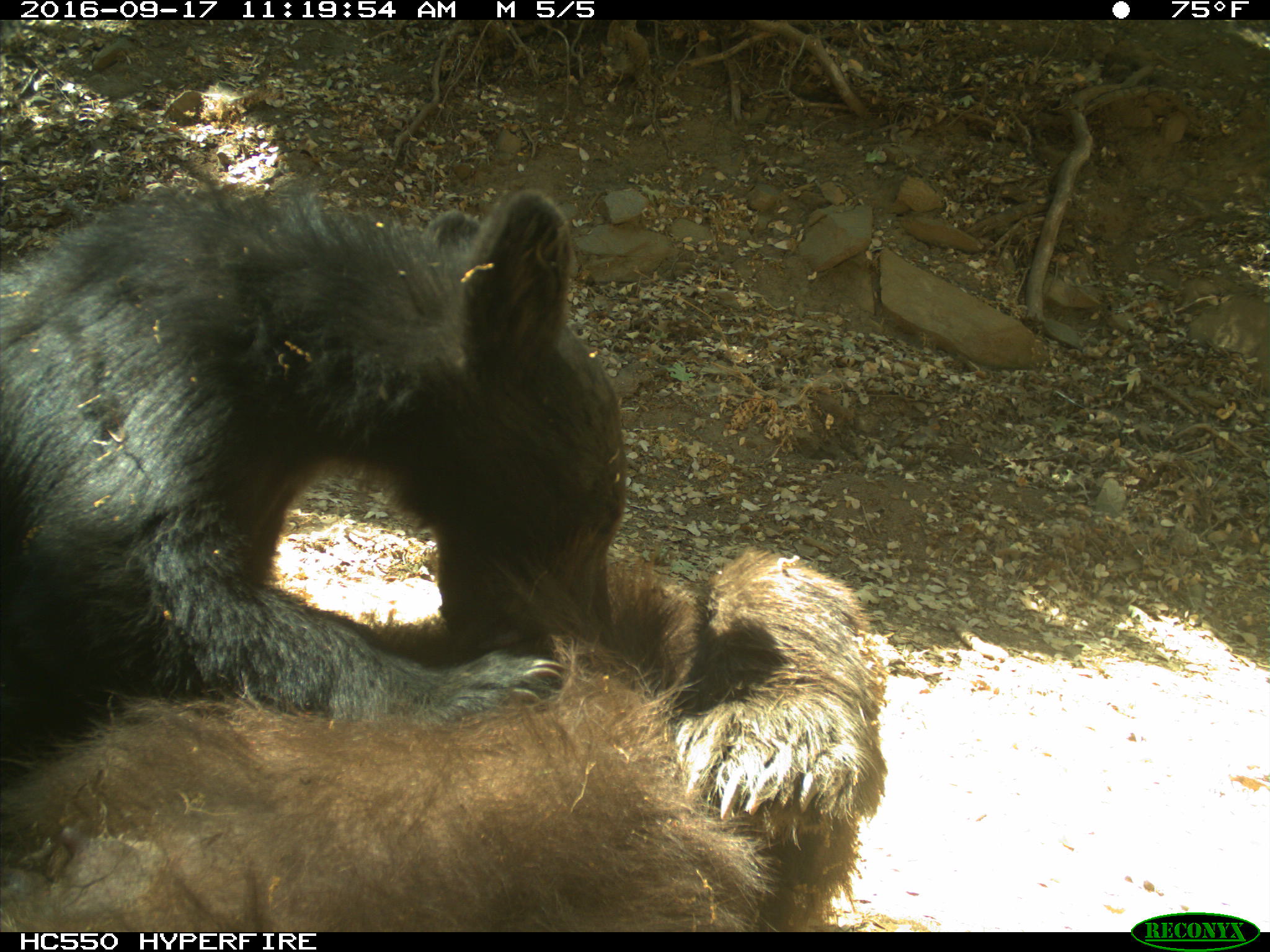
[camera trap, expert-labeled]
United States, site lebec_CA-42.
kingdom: Animalia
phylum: Chordata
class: Mammalia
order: Carnivora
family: Ursidae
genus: Ursus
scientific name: Ursus americanus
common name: american black bear